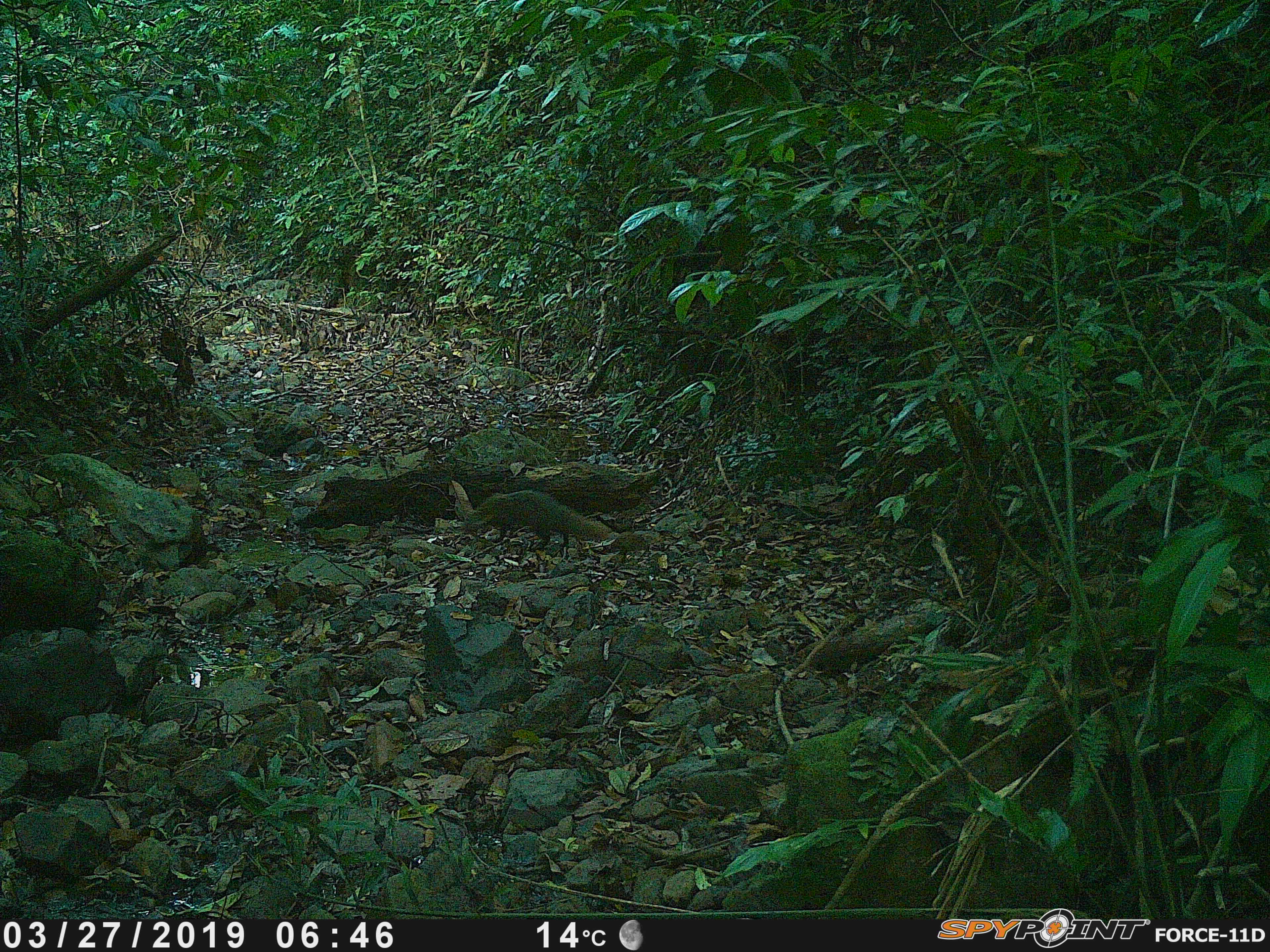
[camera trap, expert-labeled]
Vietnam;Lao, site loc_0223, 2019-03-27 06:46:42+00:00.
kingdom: Animalia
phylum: Chordata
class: Mammalia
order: Carnivora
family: Herpestidae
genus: Urva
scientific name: Urva urva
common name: crab-eating mongoose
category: crab eating mongoose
Crab eating mongoose (crab-eating mongoose) (Urva urva). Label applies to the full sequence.